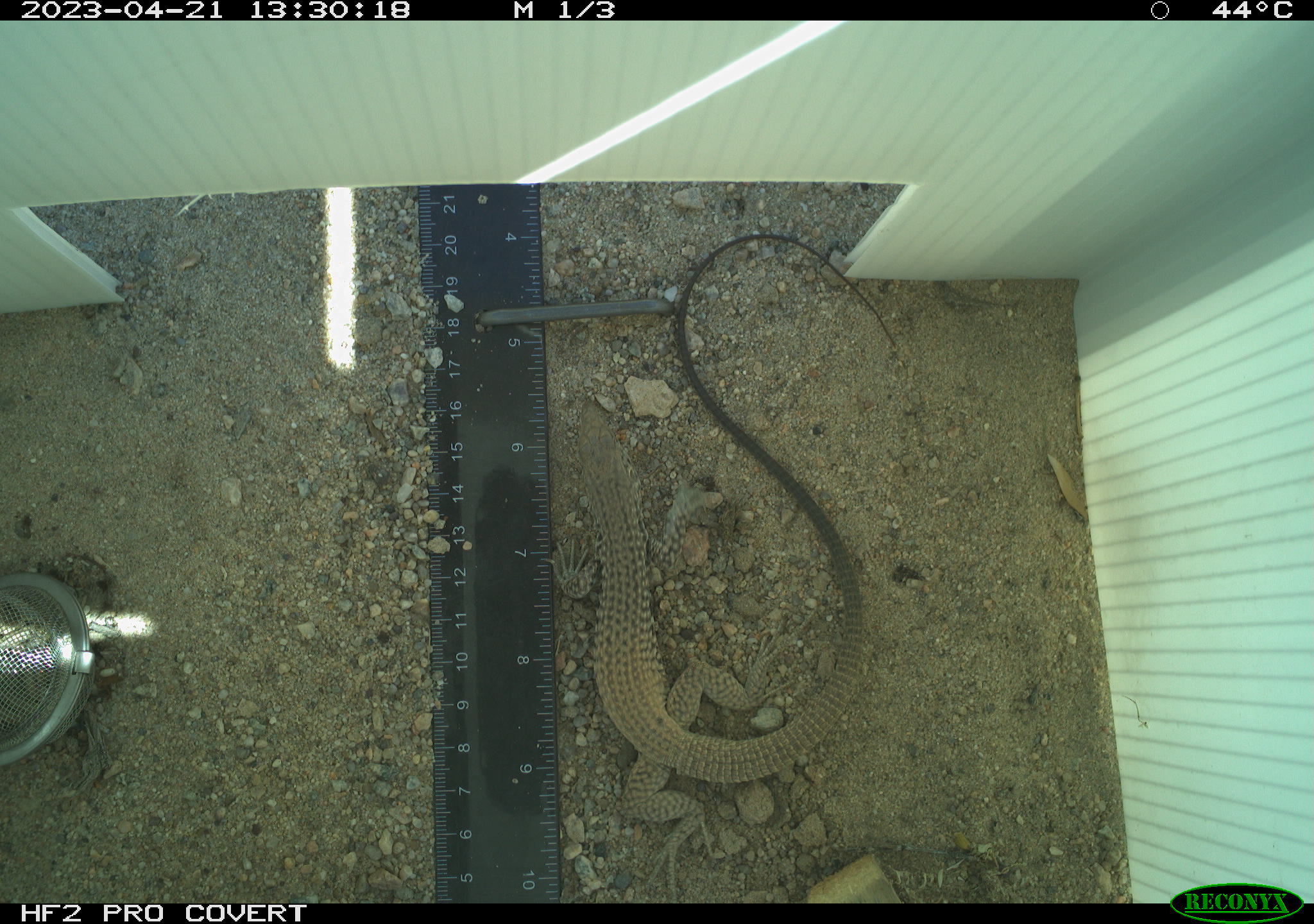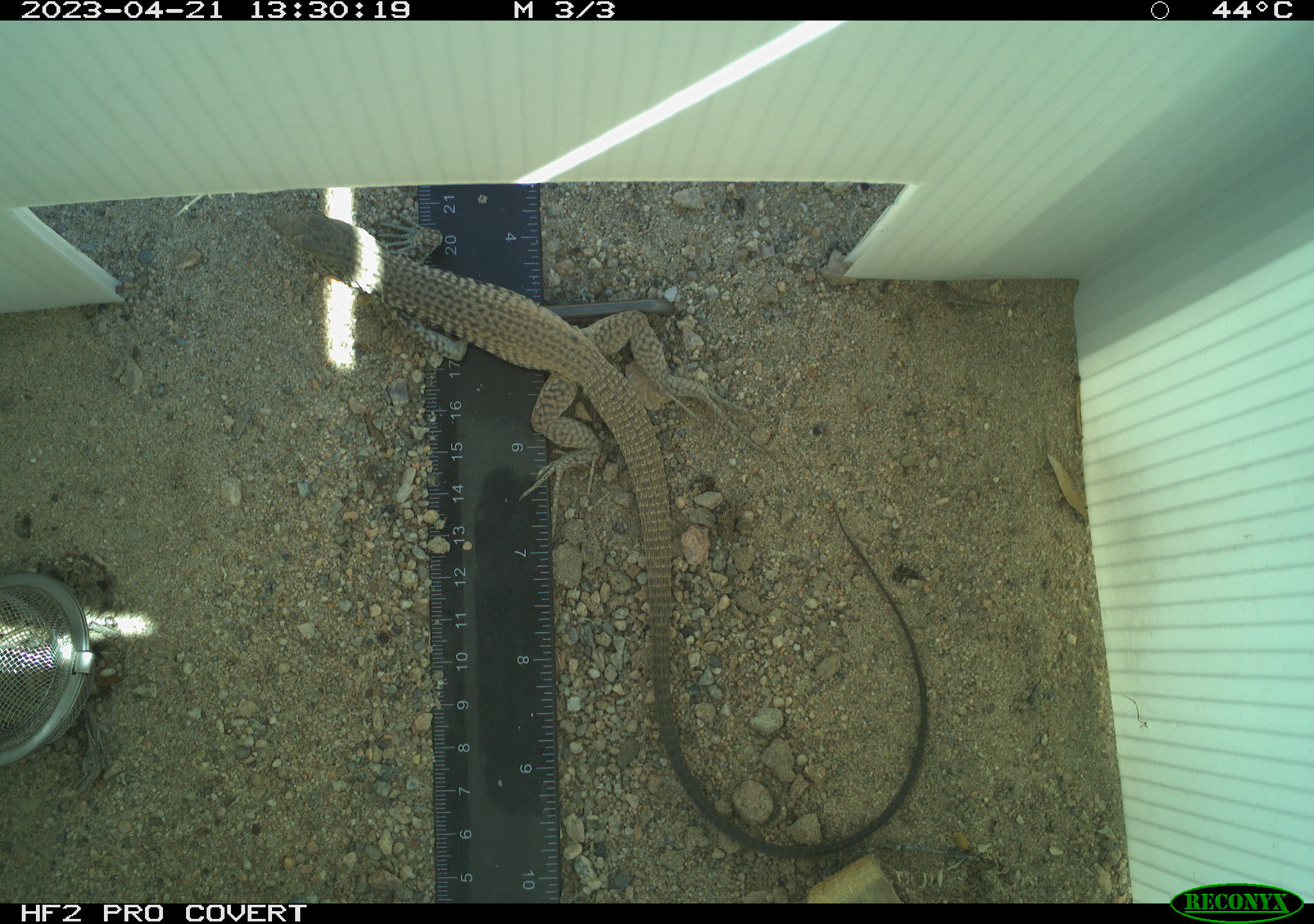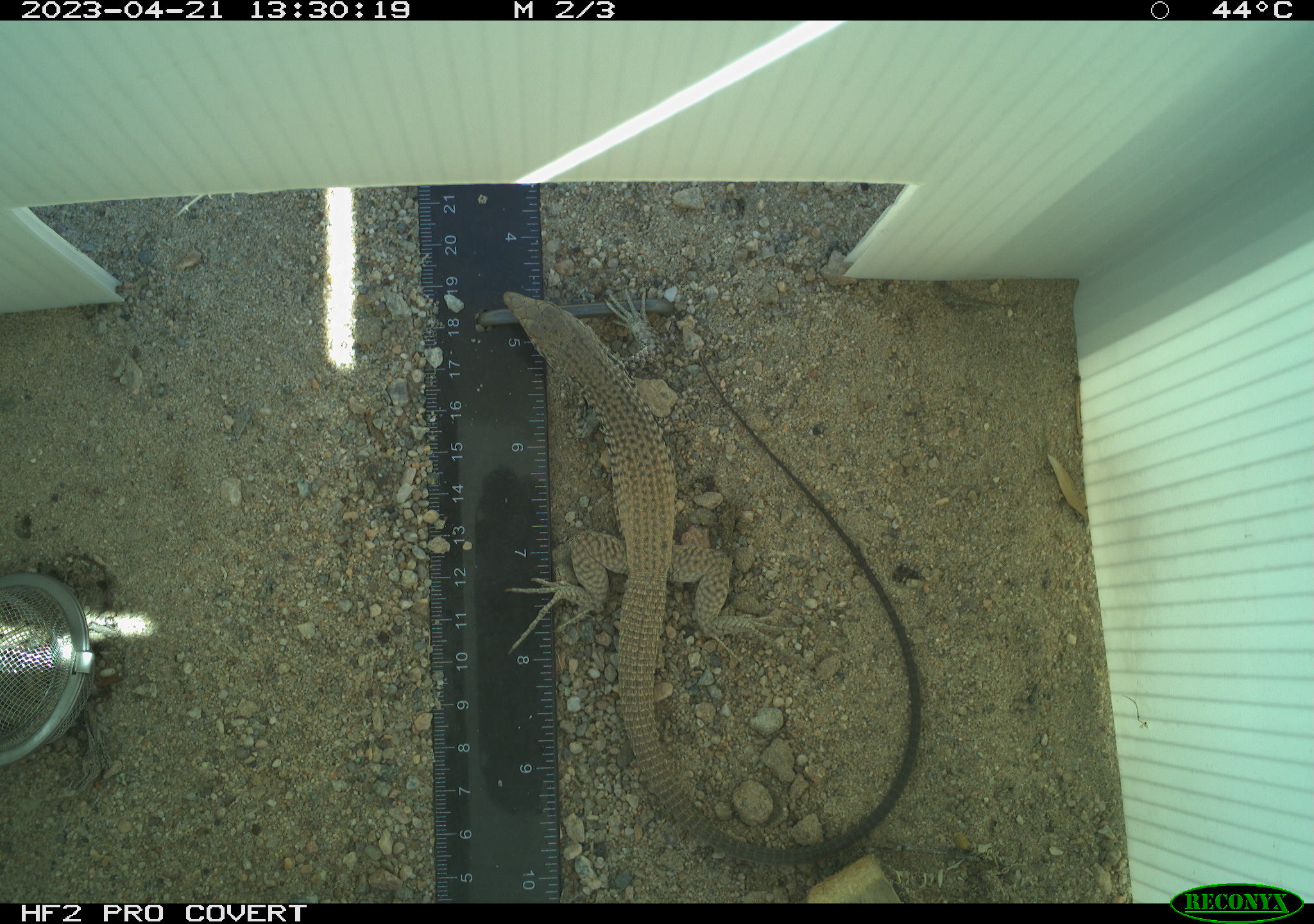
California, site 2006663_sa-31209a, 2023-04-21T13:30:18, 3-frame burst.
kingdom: Animalia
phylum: Chordata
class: Reptilia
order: Squamata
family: Teiidae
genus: Aspidoscelis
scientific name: Aspidoscelis tigris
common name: western whiptail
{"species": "western whiptail (Aspidoscelis tigris)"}